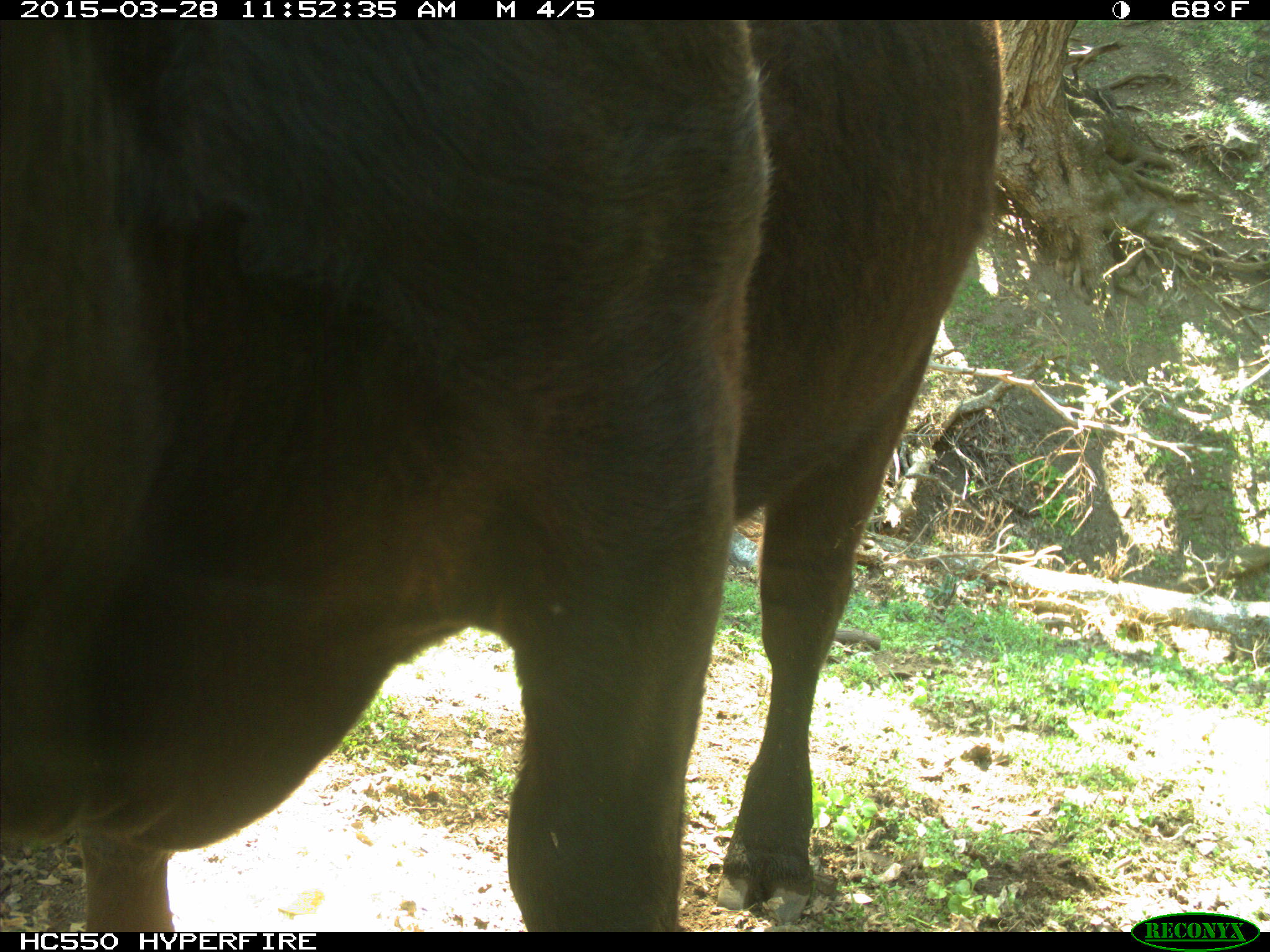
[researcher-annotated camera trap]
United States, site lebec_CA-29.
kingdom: Animalia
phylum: Chordata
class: Mammalia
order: Artiodactyla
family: Bovidae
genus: Bos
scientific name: Bos taurus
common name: domestic cow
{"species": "Bos taurus (domestic cow)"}